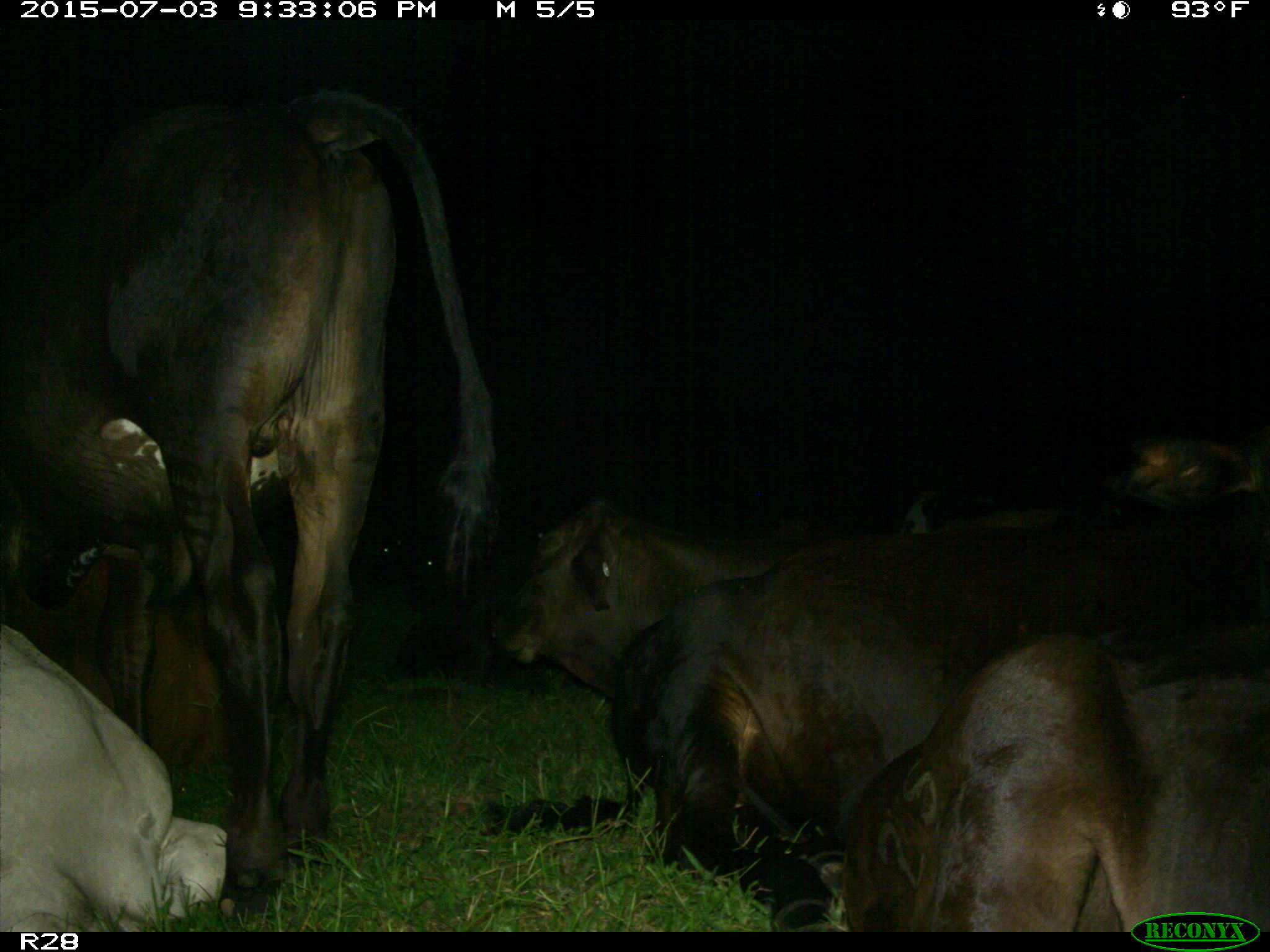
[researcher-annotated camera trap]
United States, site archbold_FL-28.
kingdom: Animalia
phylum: Chordata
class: Mammalia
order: Artiodactyla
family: Bovidae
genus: Bos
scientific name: Bos taurus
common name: domestic cow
Bos taurus (domestic cow).